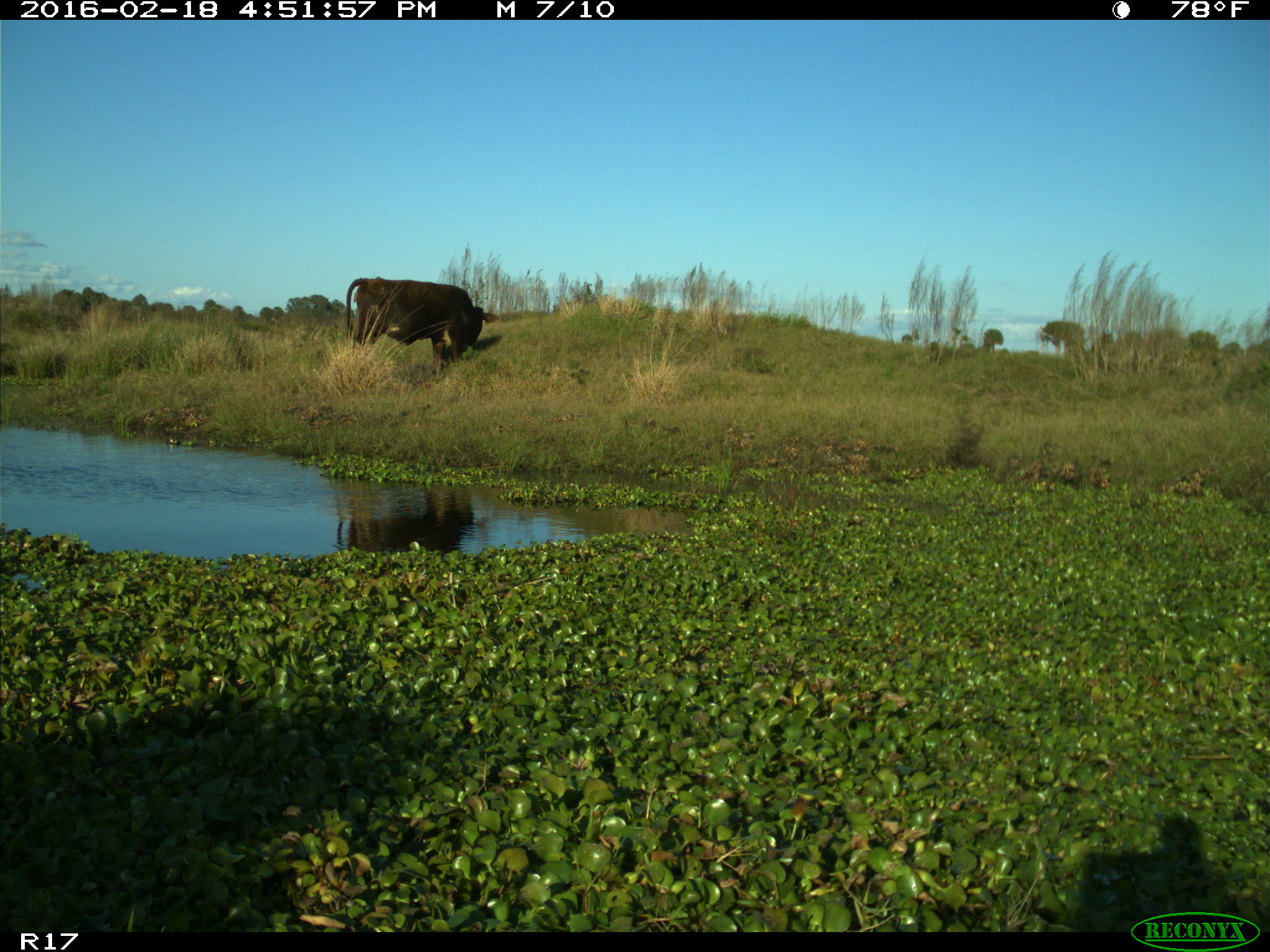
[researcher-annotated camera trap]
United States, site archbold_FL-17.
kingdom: Animalia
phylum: Chordata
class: Mammalia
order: Artiodactyla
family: Bovidae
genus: Bos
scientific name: Bos taurus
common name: domestic cow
Bos taurus (domestic cow).